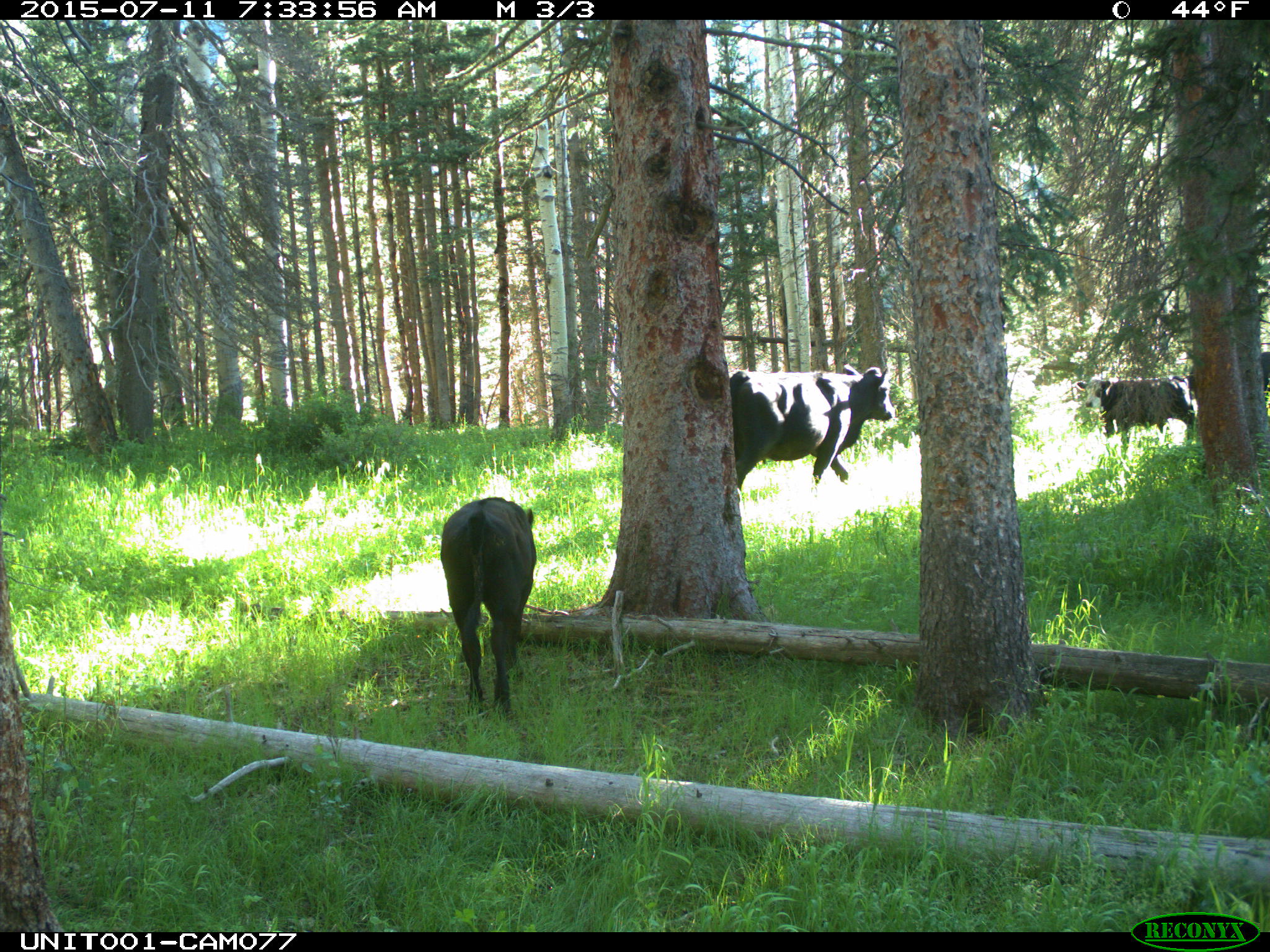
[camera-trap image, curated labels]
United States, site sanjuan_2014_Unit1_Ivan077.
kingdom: Animalia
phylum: Chordata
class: Mammalia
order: Artiodactyla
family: Bovidae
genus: Bos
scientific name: Bos taurus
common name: domestic cow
Bos taurus (domestic cow).